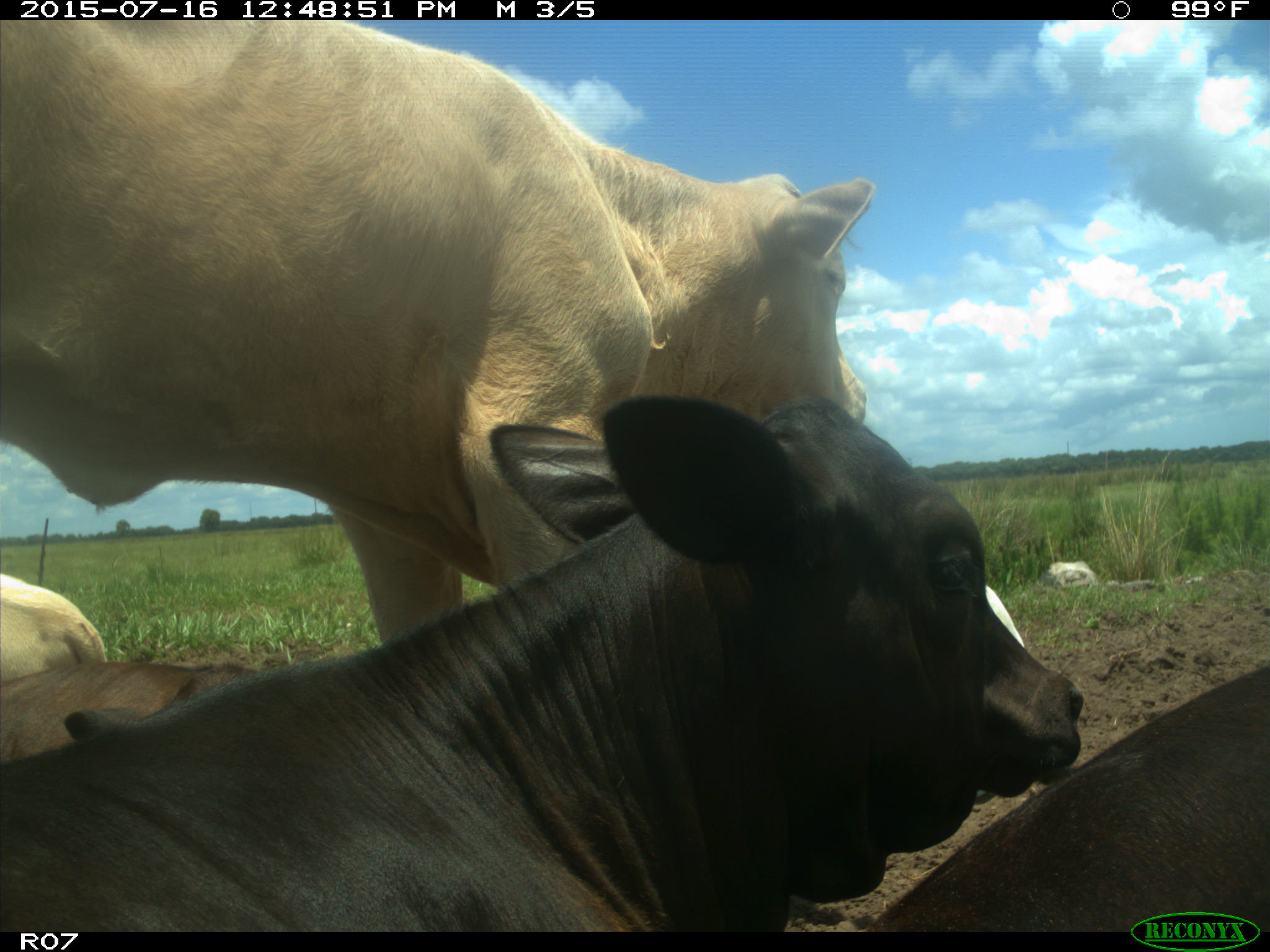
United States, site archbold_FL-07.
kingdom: Animalia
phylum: Chordata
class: Mammalia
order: Artiodactyla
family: Bovidae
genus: Bos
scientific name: Bos taurus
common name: domestic cow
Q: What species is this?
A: Bos taurus (domestic cow).